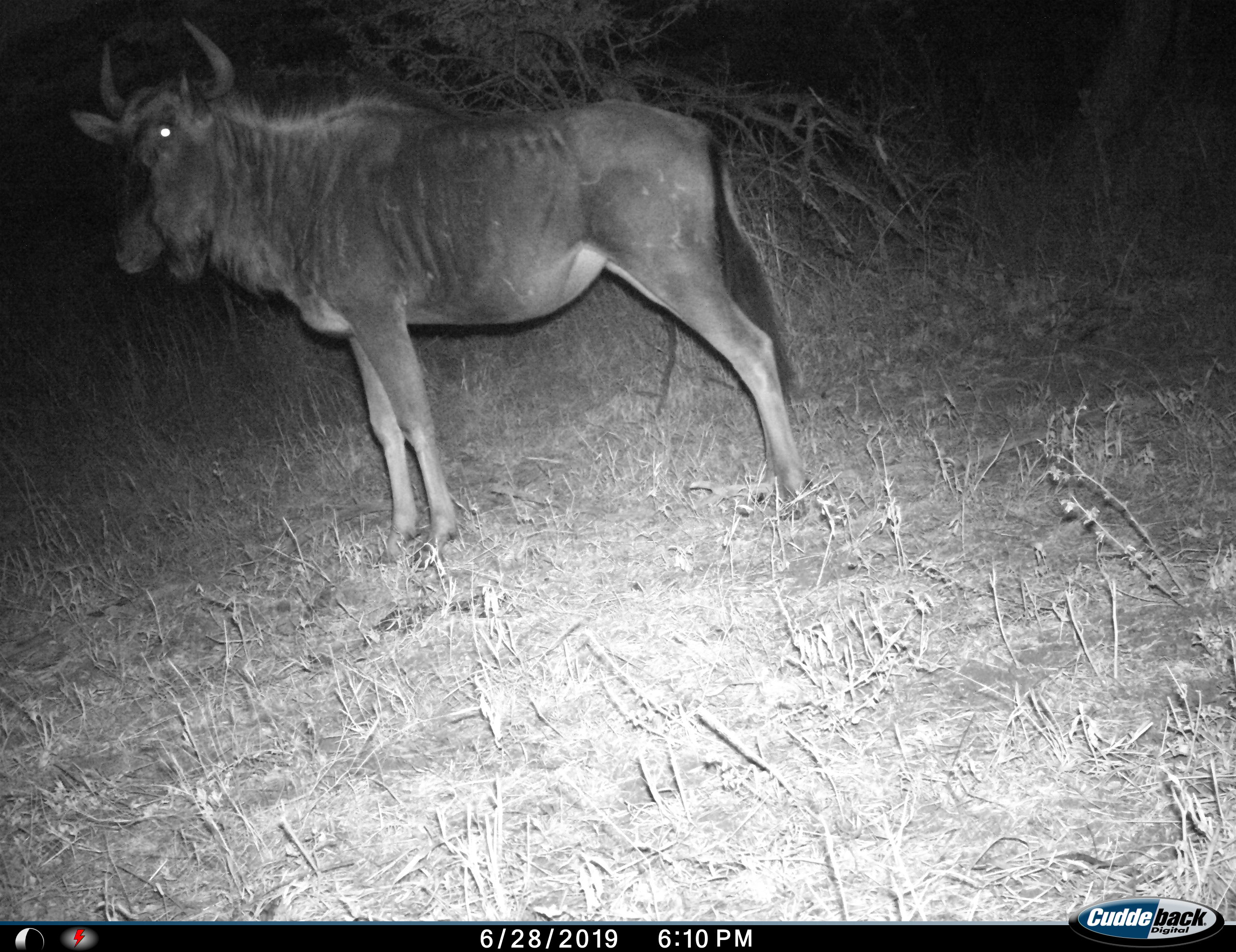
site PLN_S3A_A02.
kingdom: Animalia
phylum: Chordata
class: Mammalia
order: Artiodactyla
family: Bovidae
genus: Connochaetes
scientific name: Connochaetes taurinus taurinus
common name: blue wildebeest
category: wildebeestblue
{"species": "wildebeestblue (blue wildebeest) (Connochaetes taurinus taurinus)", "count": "1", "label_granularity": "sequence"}